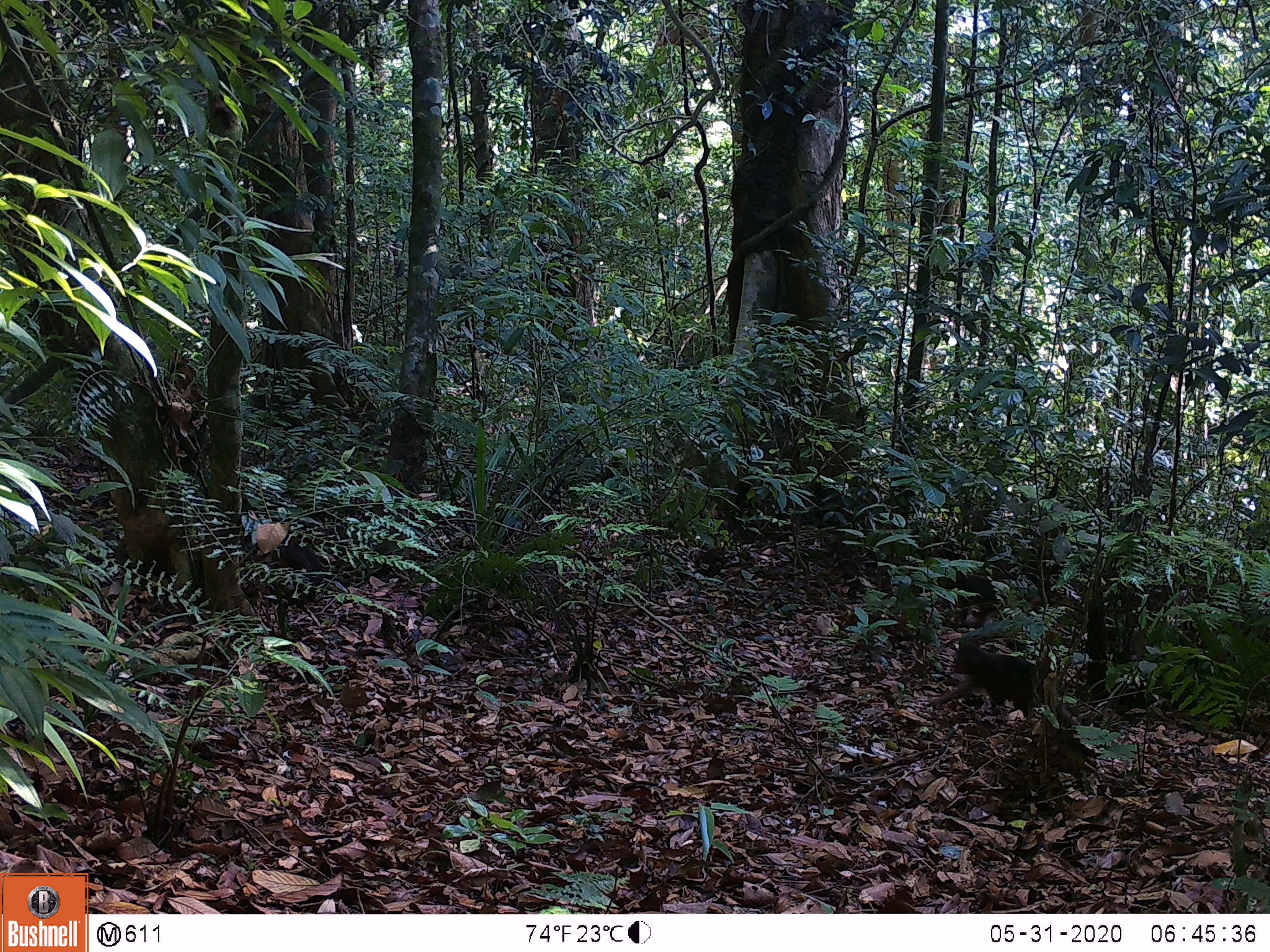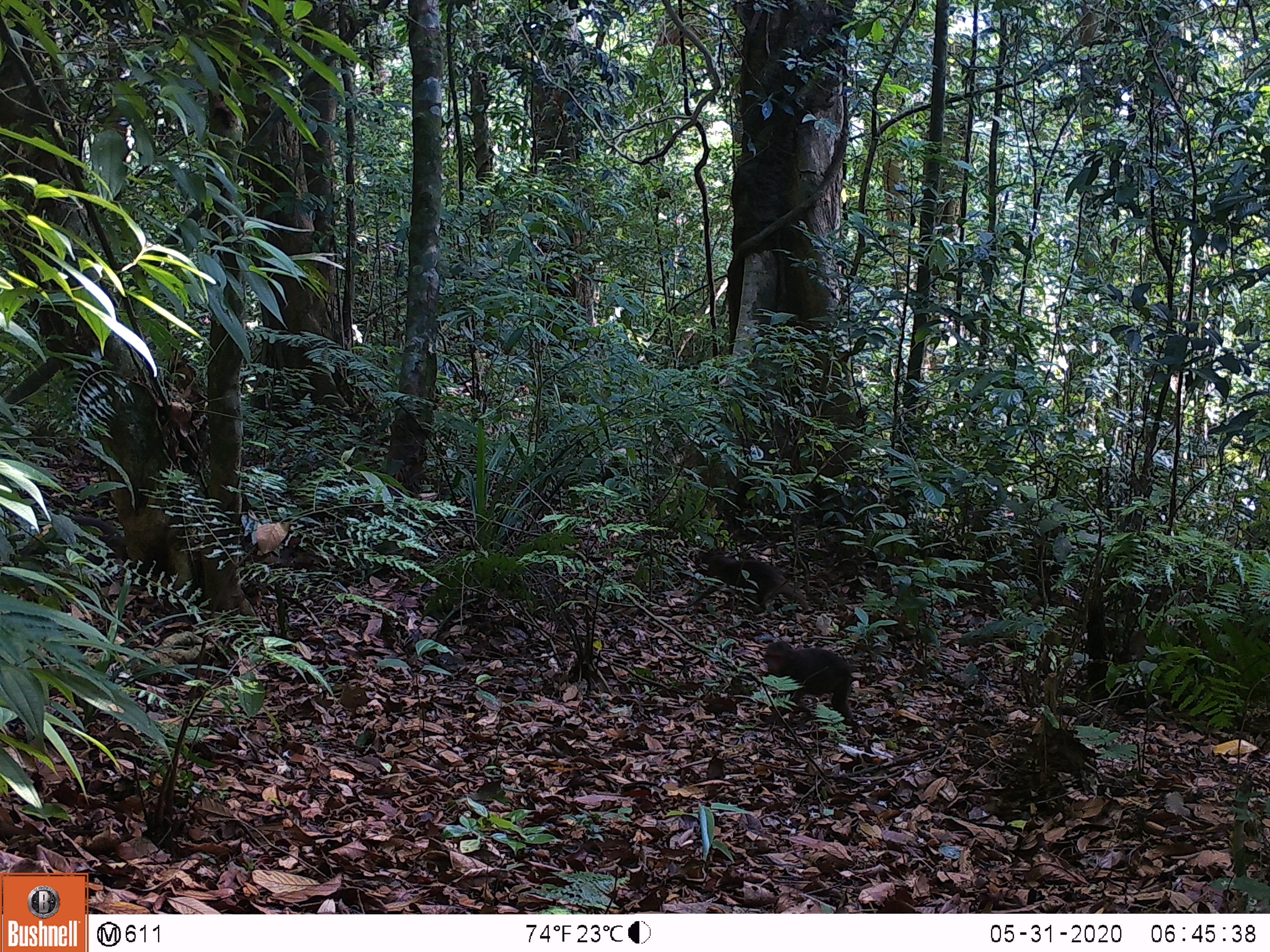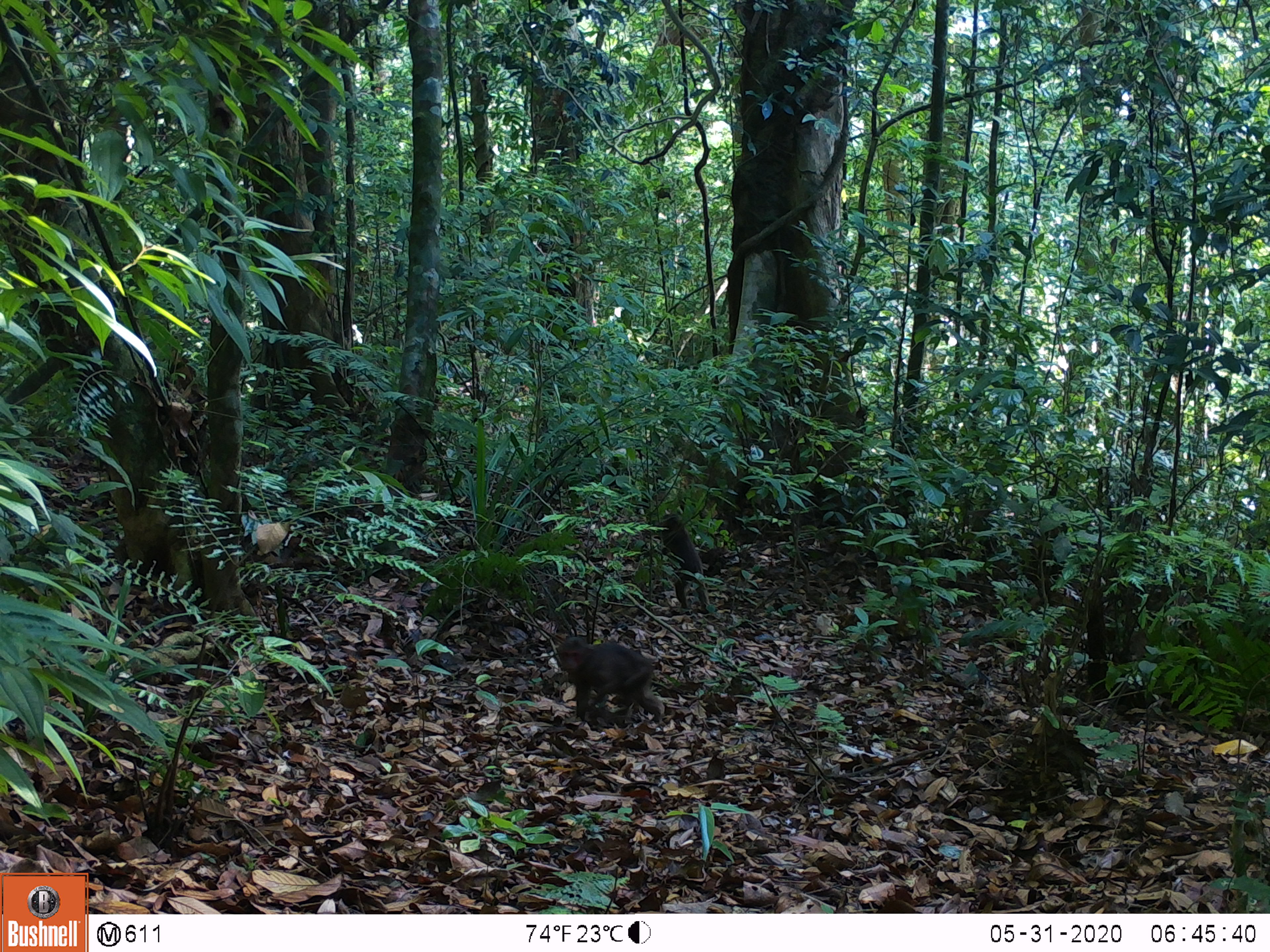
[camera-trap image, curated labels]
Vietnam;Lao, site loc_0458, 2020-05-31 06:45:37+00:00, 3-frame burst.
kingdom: Animalia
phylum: Chordata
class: Mammalia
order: Primates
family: Cercopithecidae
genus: Macaca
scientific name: Macaca arctoides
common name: stump-tailed macaque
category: stump tailed macaque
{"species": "stump tailed macaque (stump-tailed macaque) (Macaca arctoides)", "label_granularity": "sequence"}